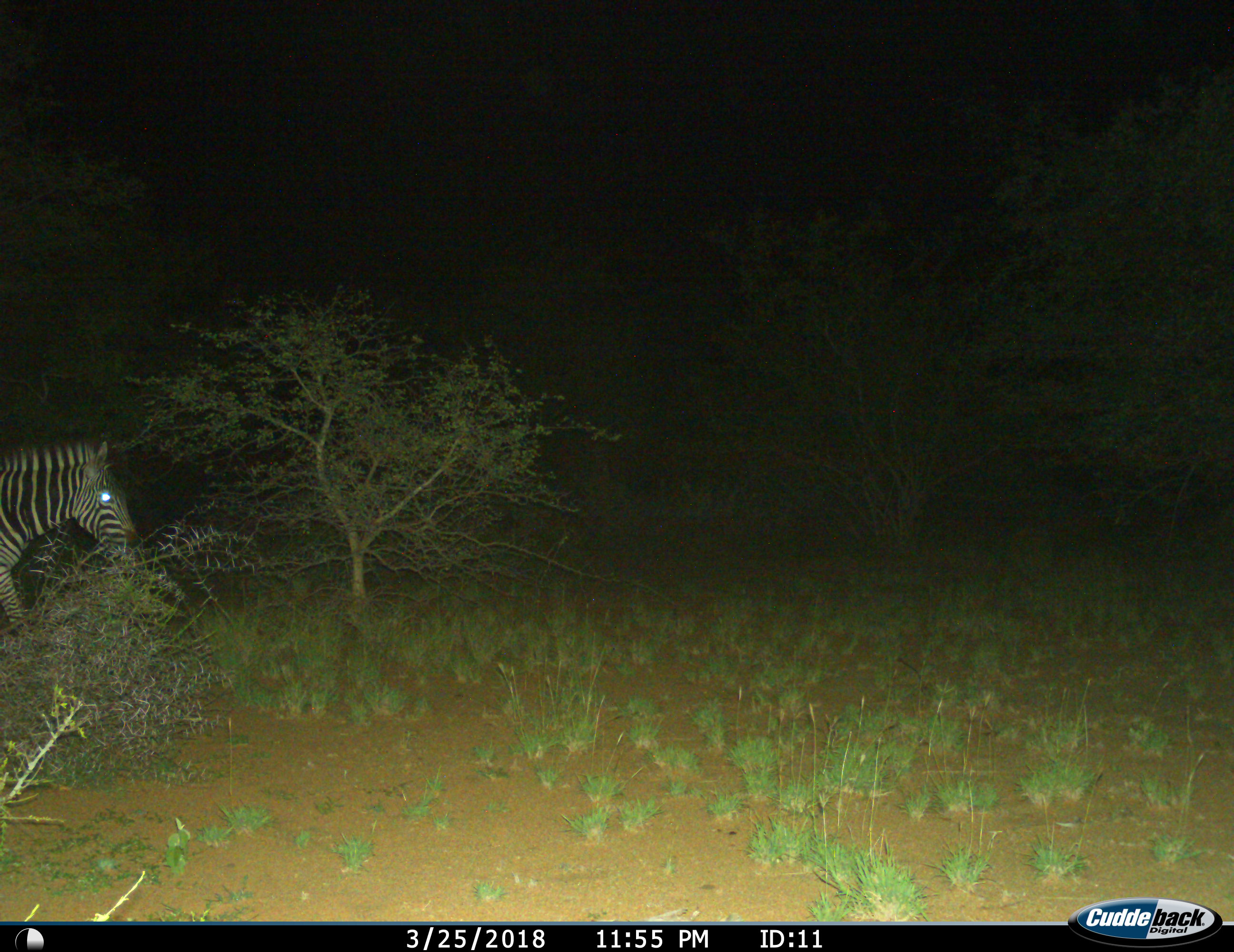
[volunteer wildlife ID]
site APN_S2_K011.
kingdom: Animalia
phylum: Chordata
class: Mammalia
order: Perissodactyla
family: Equidae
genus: Equus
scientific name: Equus quagga burchellii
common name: burchell's zebra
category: zebraburchells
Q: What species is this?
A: Zebraburchells (burchell's zebra) (Equus quagga burchellii).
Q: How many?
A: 1.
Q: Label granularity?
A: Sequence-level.